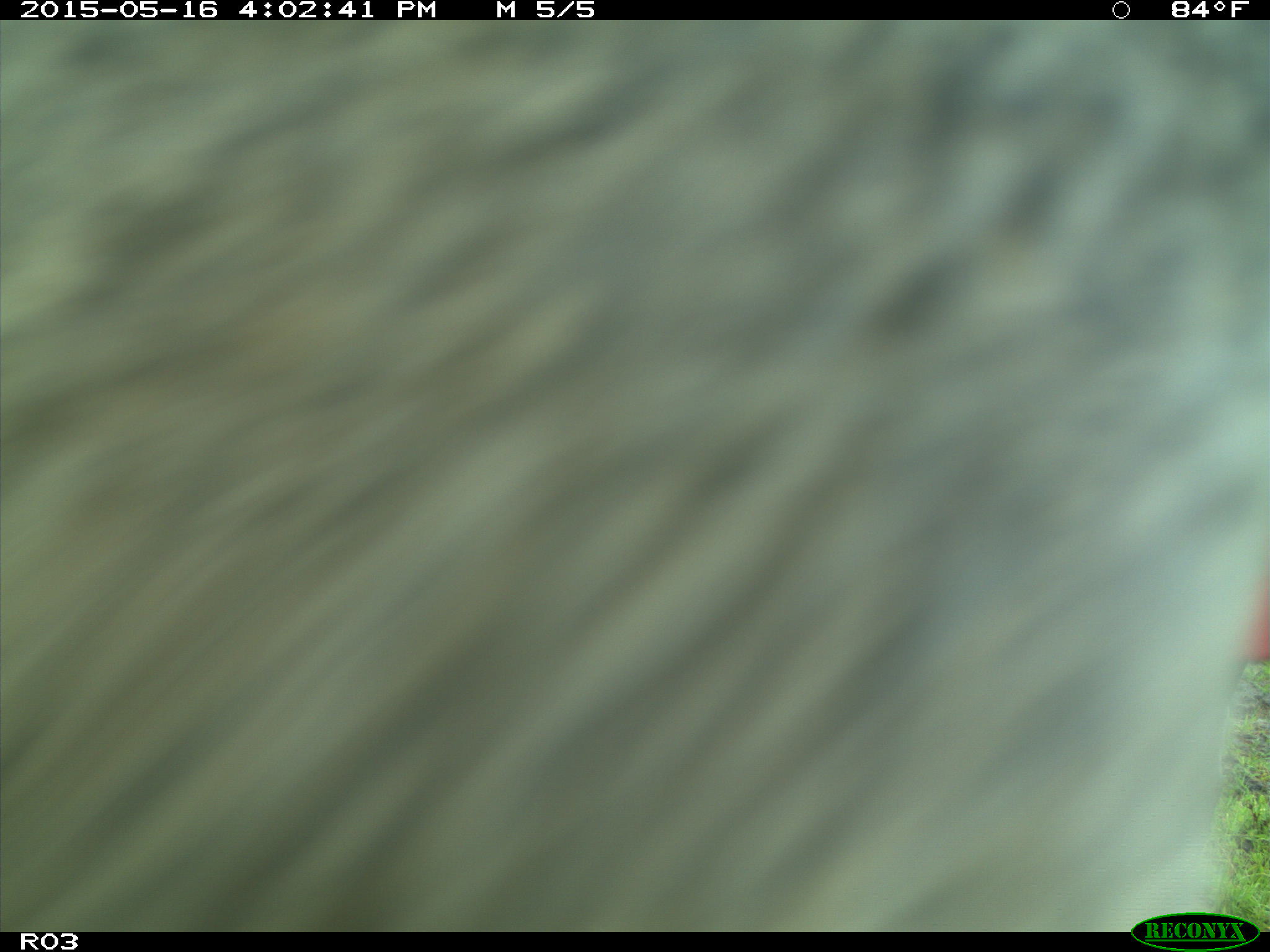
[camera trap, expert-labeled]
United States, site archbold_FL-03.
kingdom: Animalia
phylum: Chordata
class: Mammalia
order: Artiodactyla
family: Bovidae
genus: Bos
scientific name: Bos taurus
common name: domestic cow